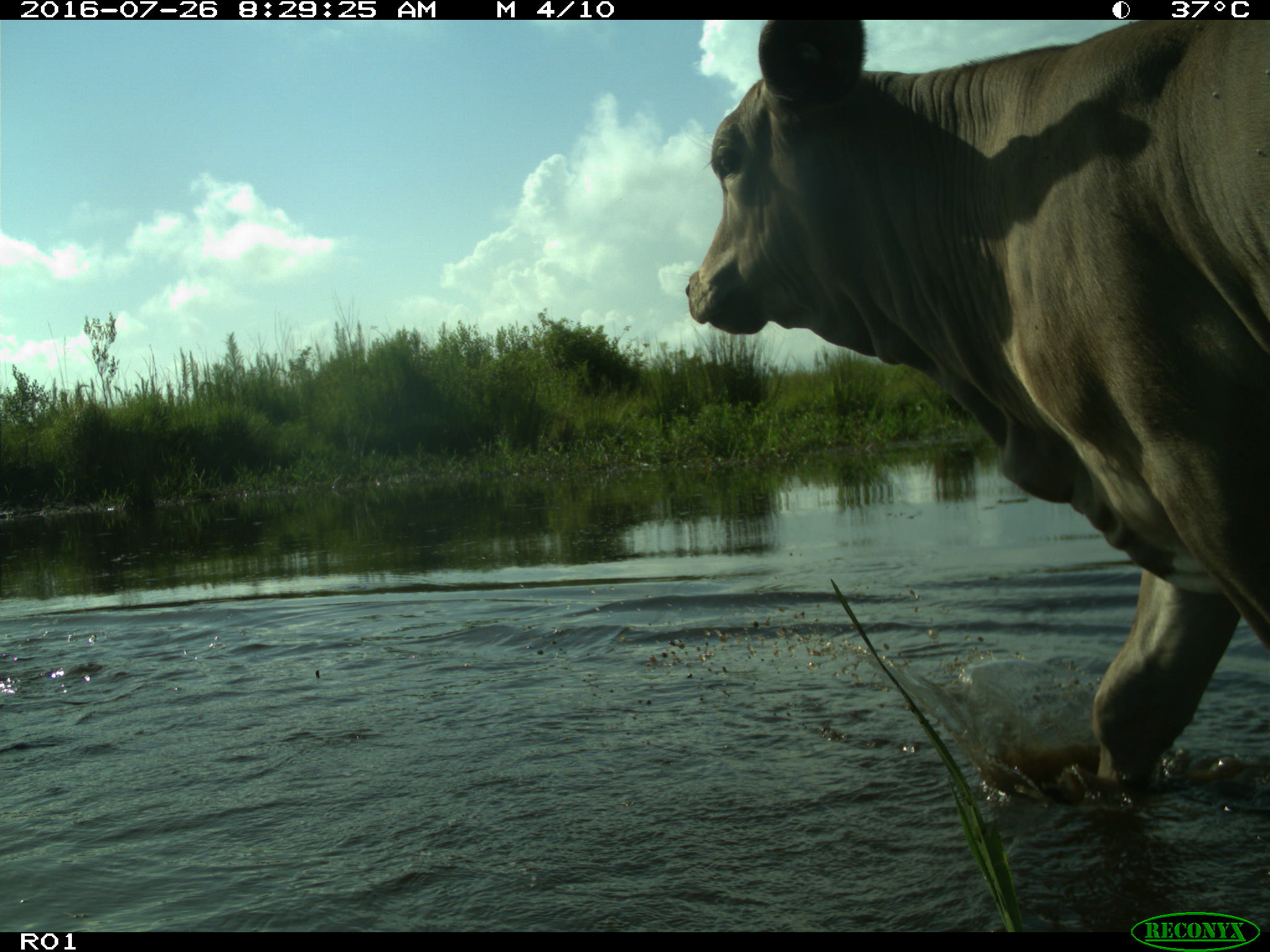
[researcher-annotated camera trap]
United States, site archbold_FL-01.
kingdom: Animalia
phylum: Chordata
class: Mammalia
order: Artiodactyla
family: Bovidae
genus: Bos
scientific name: Bos taurus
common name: domestic cow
Bos taurus (domestic cow).